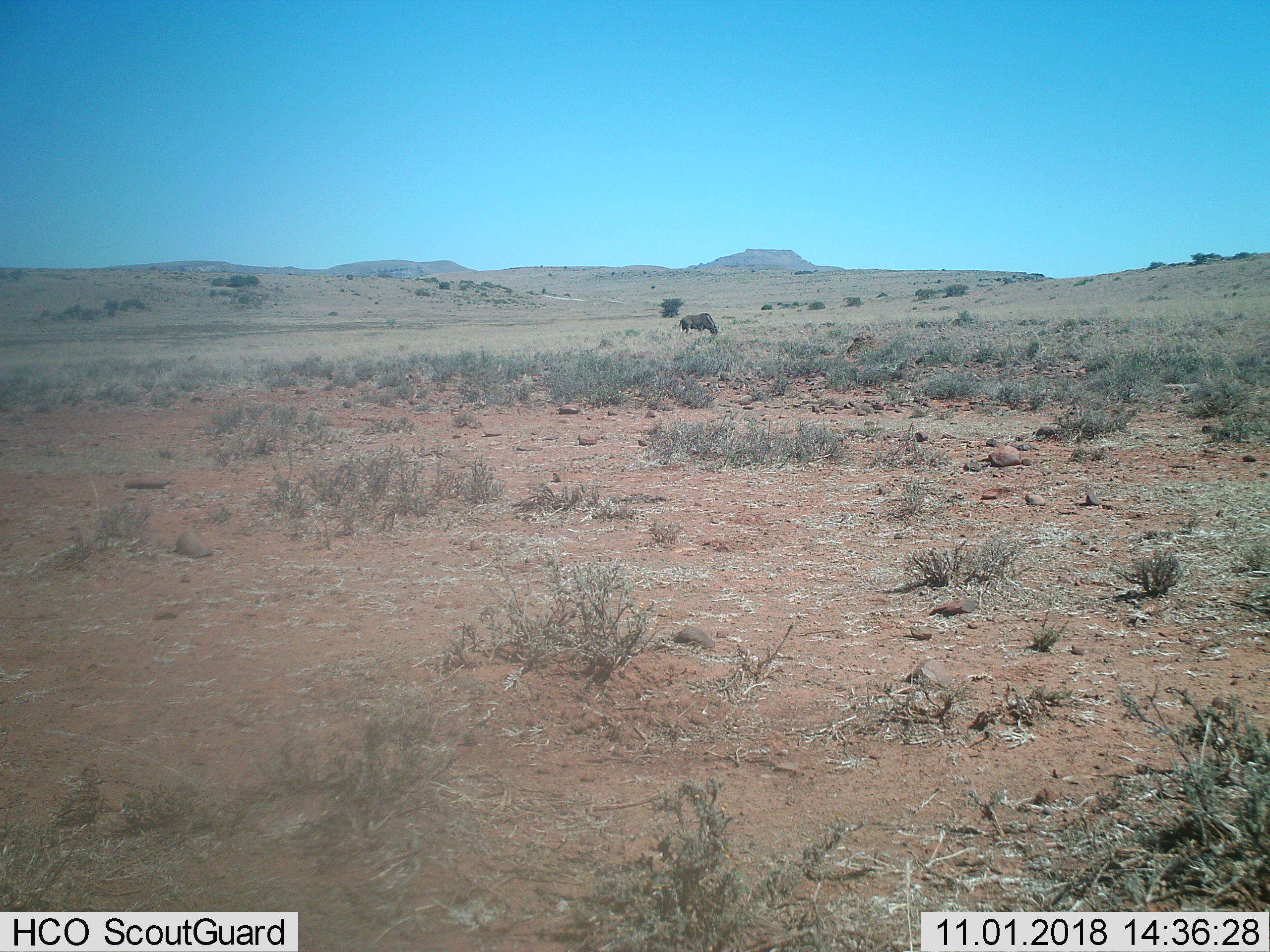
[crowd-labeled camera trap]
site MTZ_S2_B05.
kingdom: Animalia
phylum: Chordata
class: Mammalia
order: Artiodactyla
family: Bovidae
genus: Connochaetes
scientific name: Connochaetes gnou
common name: black wildebeest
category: wildebeestblack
Wildebeestblack (black wildebeest) (Connochaetes gnou), count 1. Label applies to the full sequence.